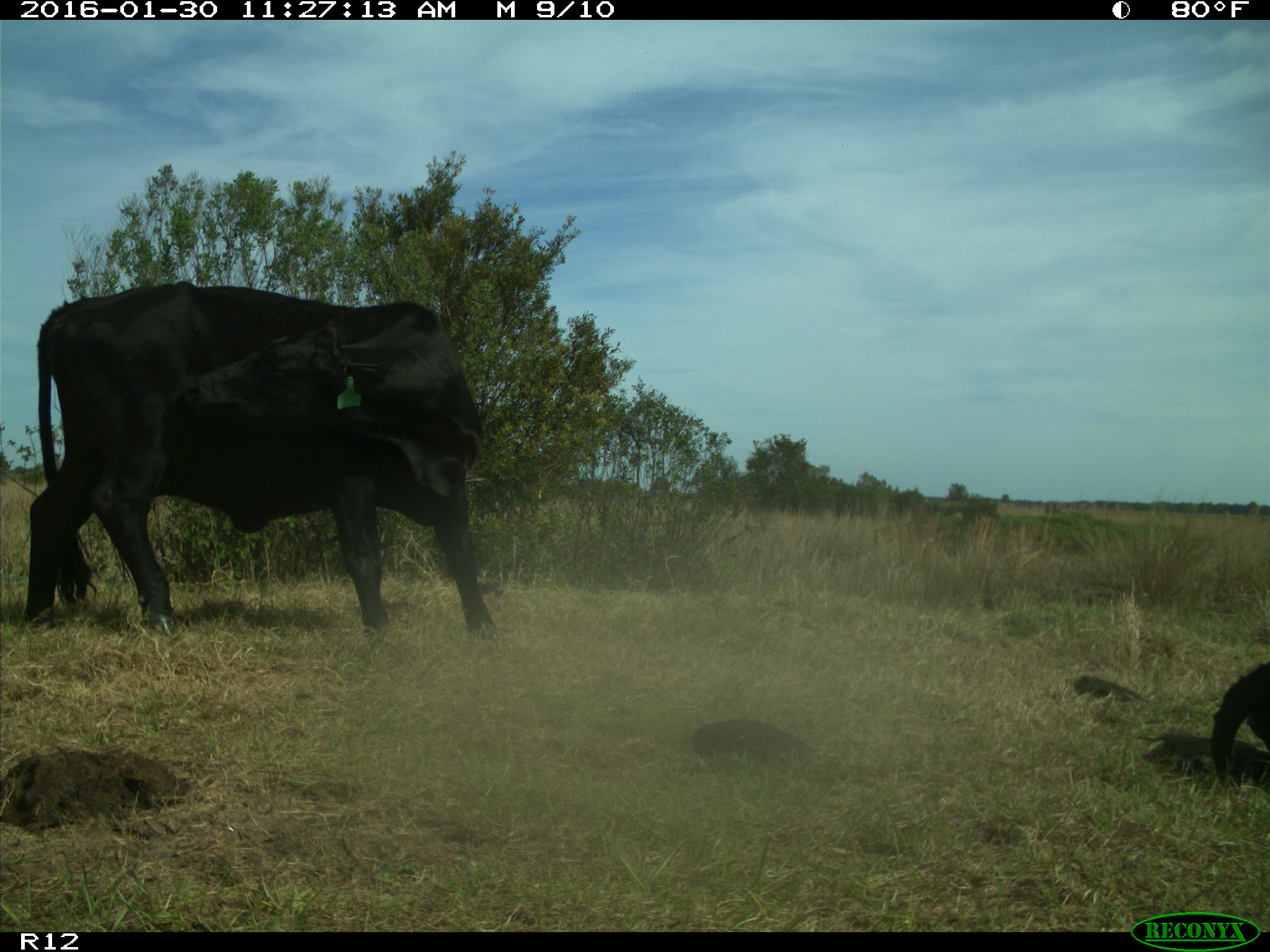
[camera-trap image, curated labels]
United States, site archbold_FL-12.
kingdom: Animalia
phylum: Chordata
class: Mammalia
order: Artiodactyla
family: Bovidae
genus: Bos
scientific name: Bos taurus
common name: domestic cow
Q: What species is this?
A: Bos taurus (domestic cow).